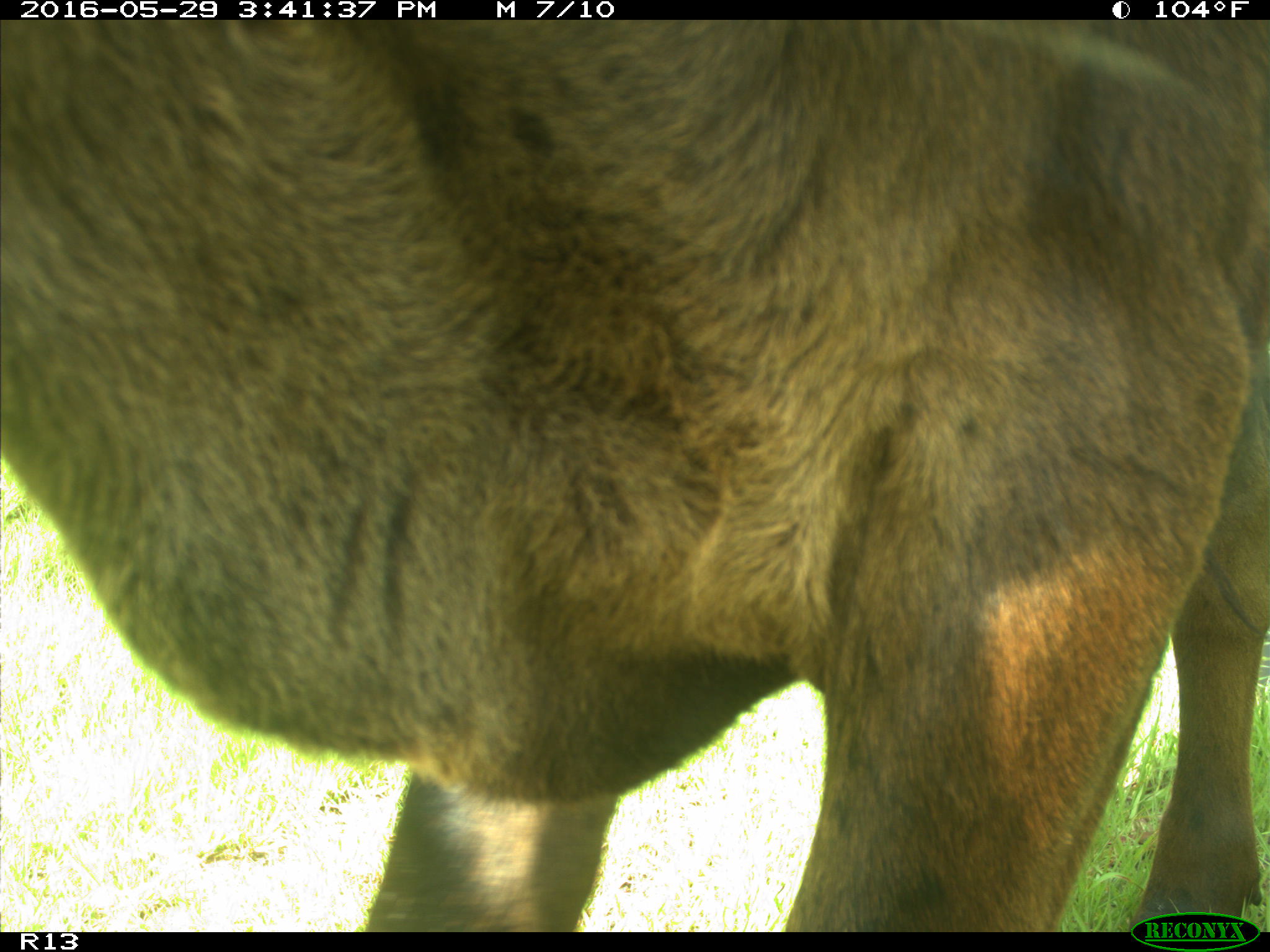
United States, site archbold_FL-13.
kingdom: Animalia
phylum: Chordata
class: Mammalia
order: Artiodactyla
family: Bovidae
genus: Bos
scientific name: Bos taurus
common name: domestic cow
Bos taurus (domestic cow).